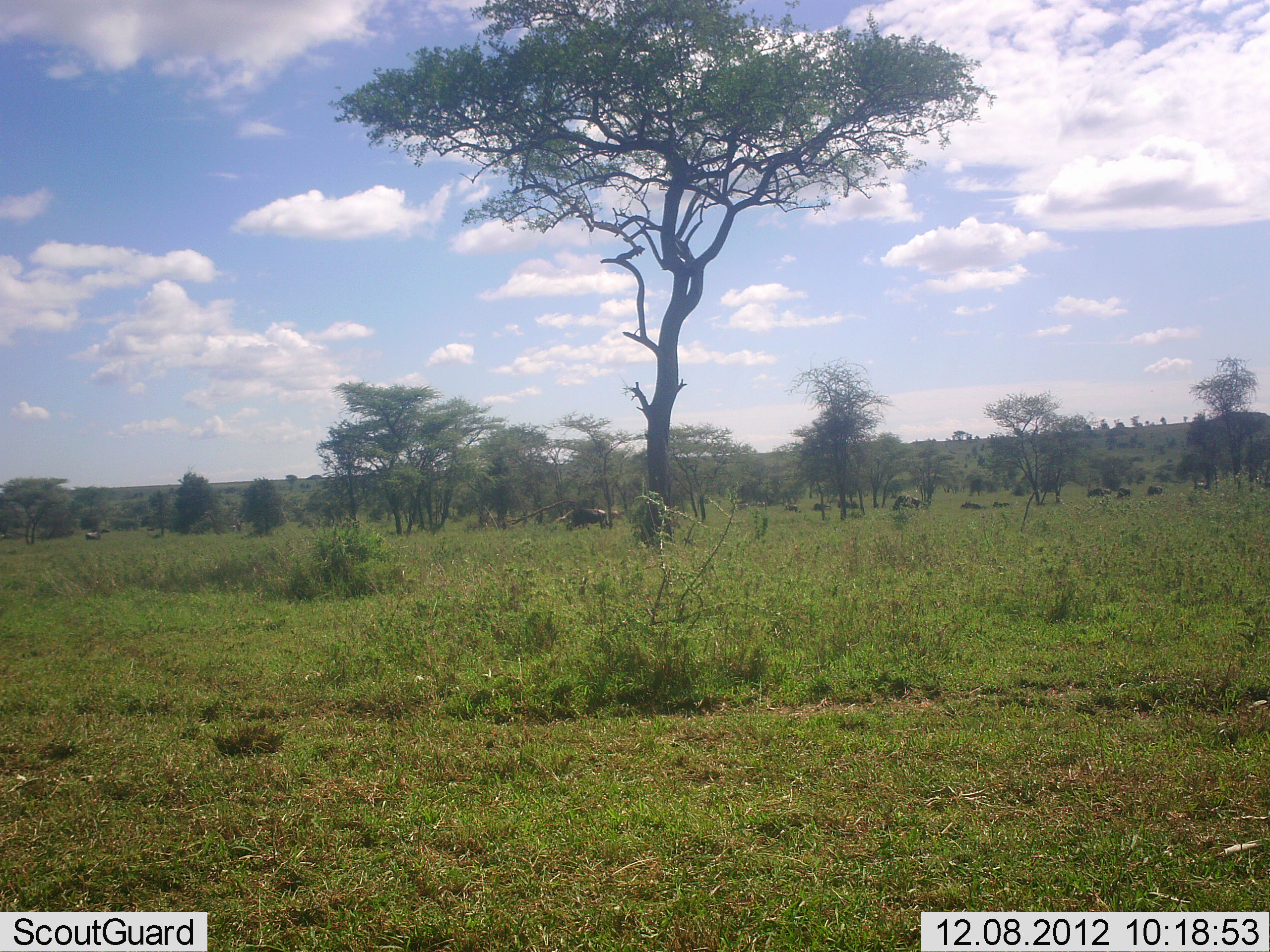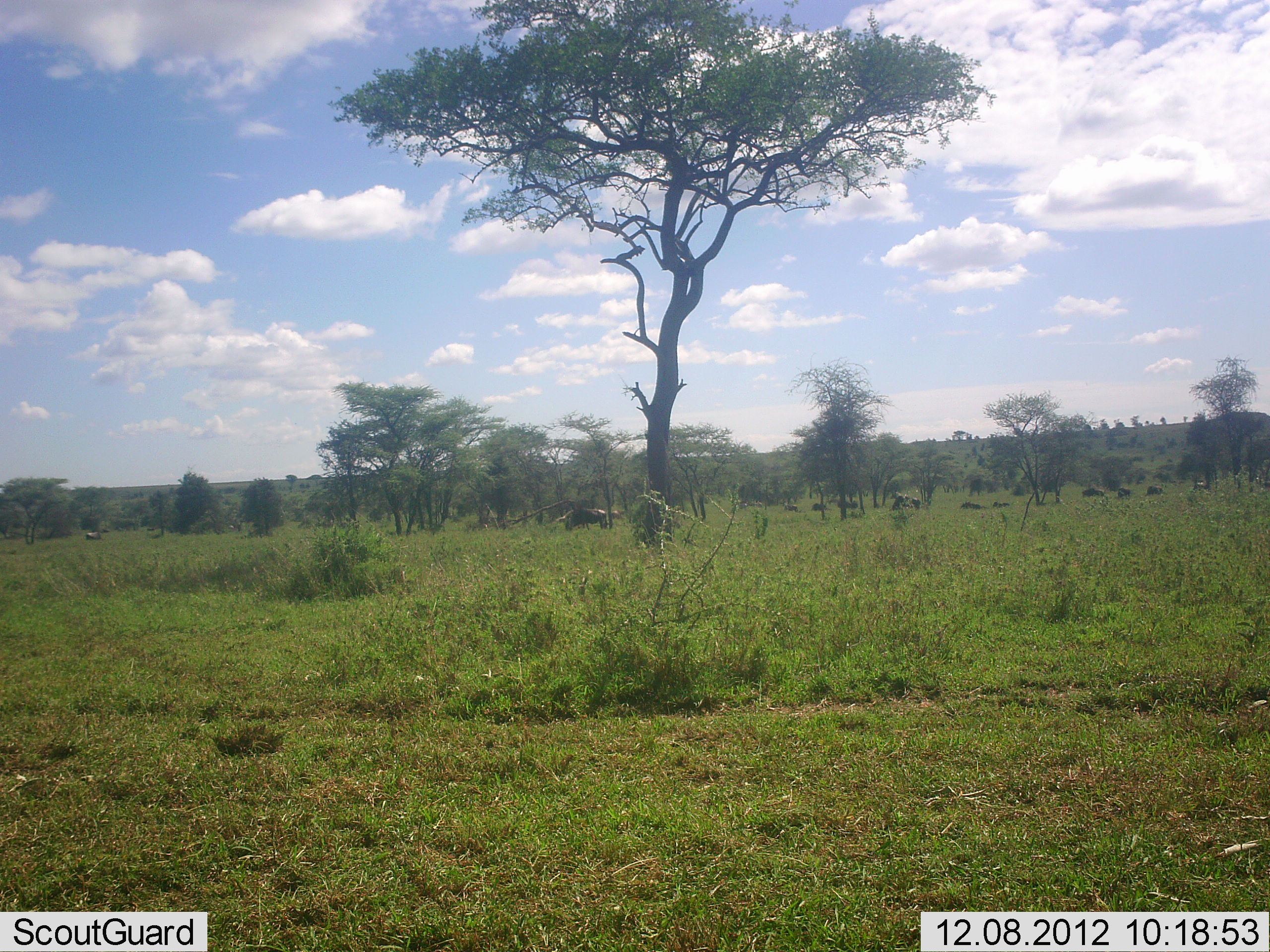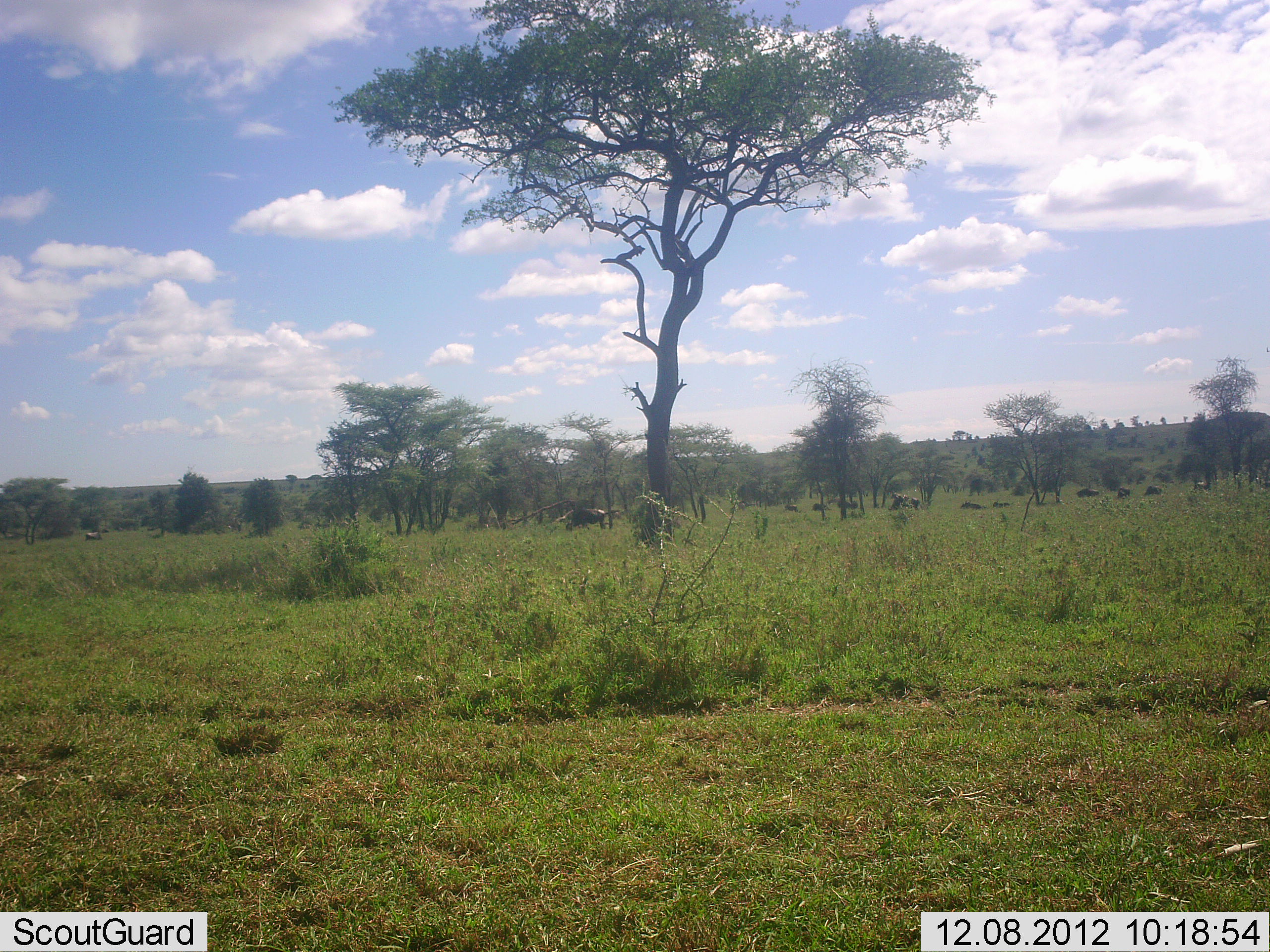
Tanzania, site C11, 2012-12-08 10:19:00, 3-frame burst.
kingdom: Animalia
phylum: Chordata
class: Mammalia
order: Artiodactyla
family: Bovidae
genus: Connochaetes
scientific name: Connochaetes taurinus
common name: blue wildebeest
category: wildebeest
Wildebeest (blue wildebeest) (Connochaetes taurinus), count 11-50. Behavior (volunteer vote fractions): standing 48%, resting 10%, moving 57%, interacting 5%. Young present (vote fraction): 0%. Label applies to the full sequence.